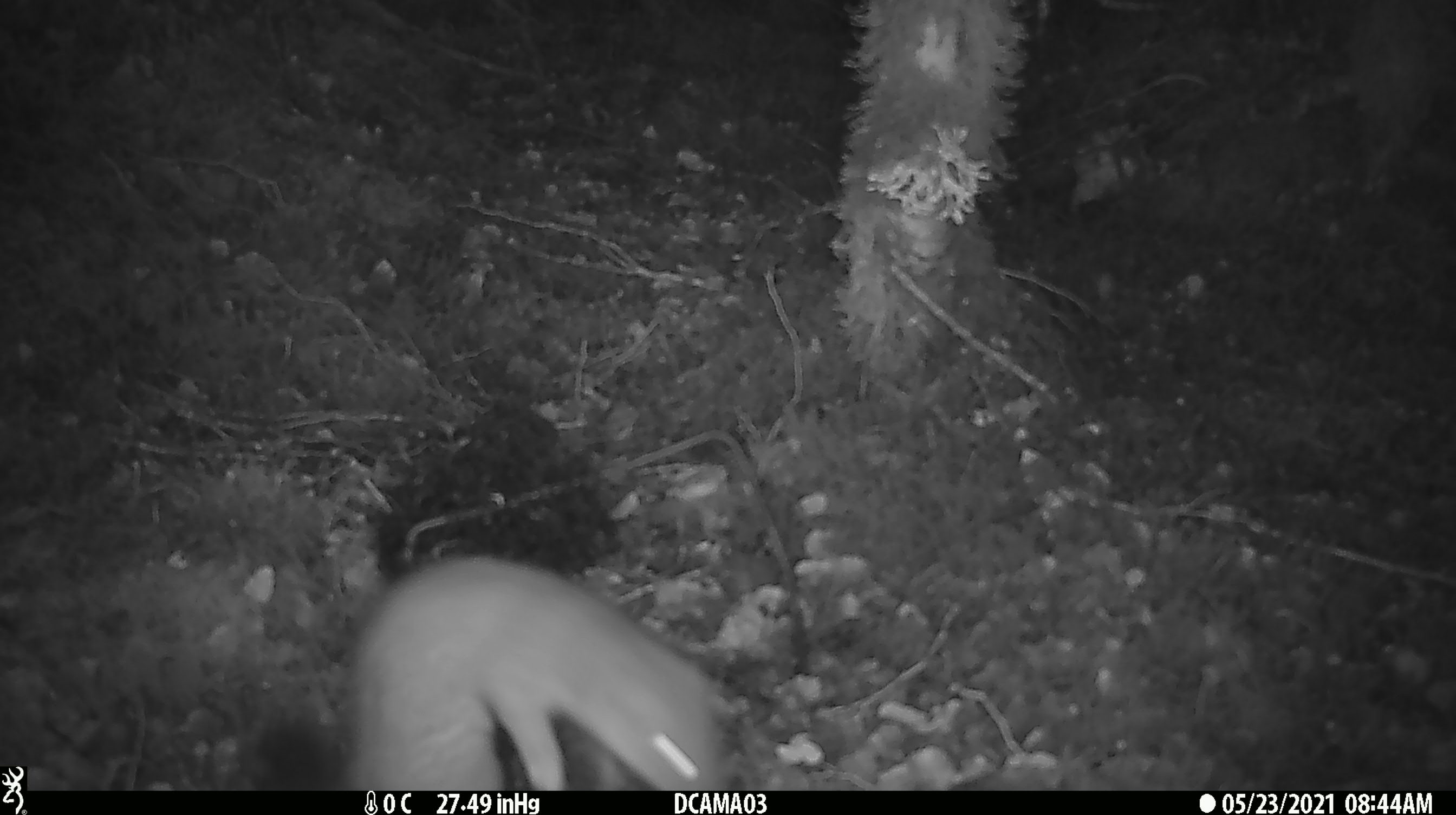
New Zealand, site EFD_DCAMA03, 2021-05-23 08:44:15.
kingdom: Animalia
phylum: Chordata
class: Mammalia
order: Carnivora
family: Mustelidae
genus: Mustela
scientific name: Mustela erminea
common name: stoat